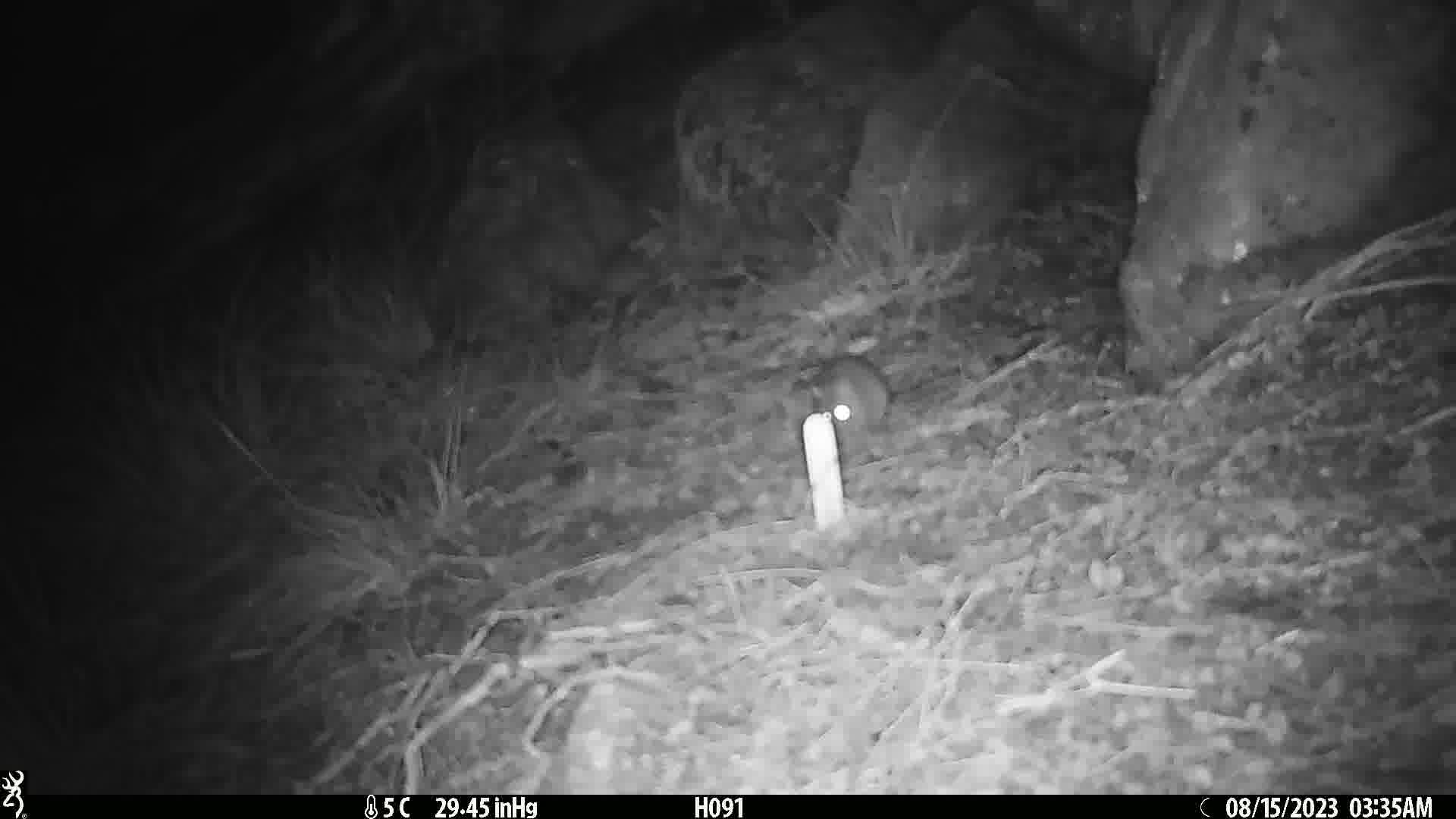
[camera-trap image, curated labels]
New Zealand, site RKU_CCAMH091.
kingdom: Animalia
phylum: Chordata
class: Mammalia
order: Rodentia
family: Muridae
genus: Rattus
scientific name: Rattus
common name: rat